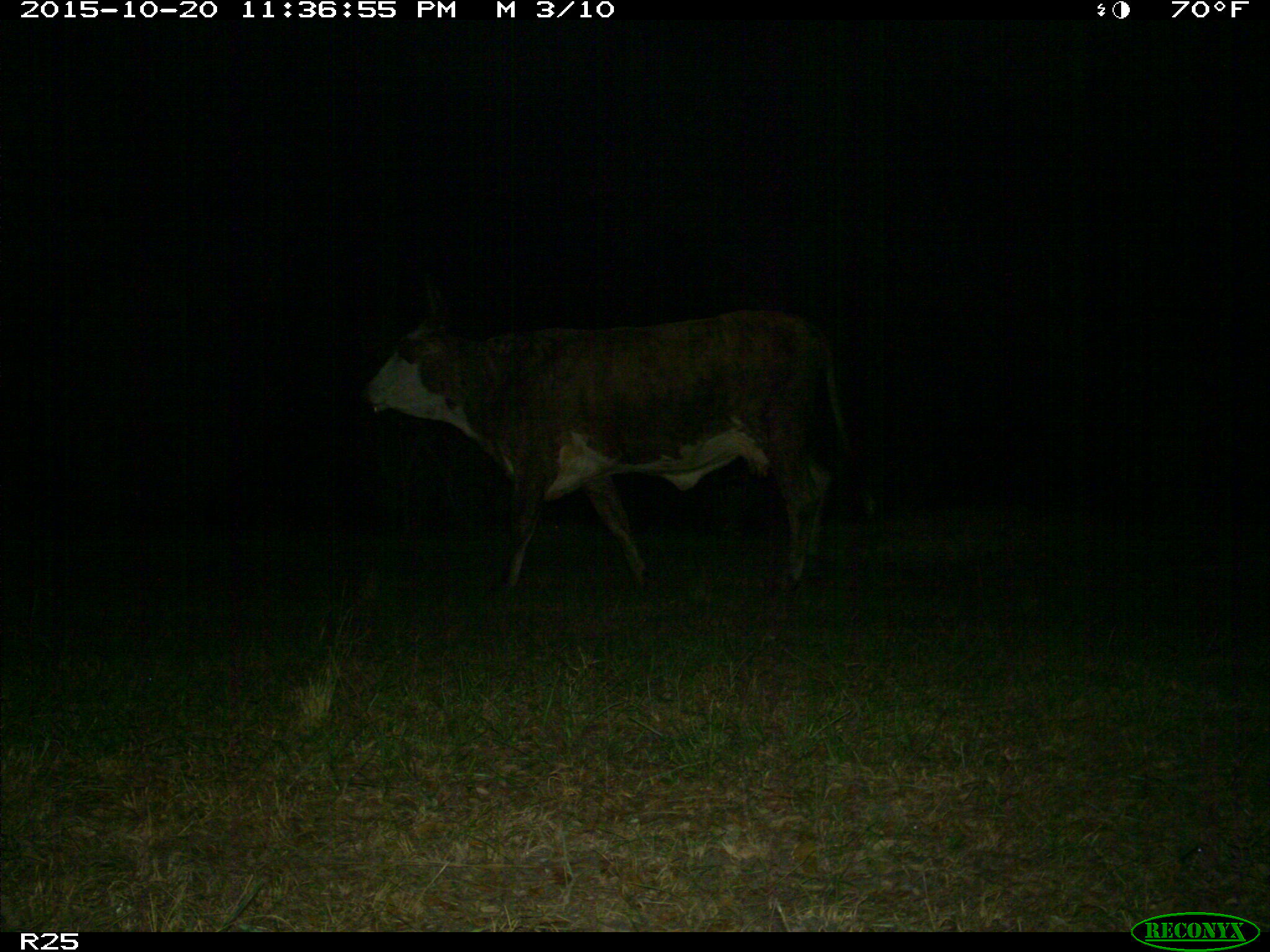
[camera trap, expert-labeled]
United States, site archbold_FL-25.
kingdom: Animalia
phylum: Chordata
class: Mammalia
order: Artiodactyla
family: Bovidae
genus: Bos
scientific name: Bos taurus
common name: domestic cow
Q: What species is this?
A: Bos taurus (domestic cow).